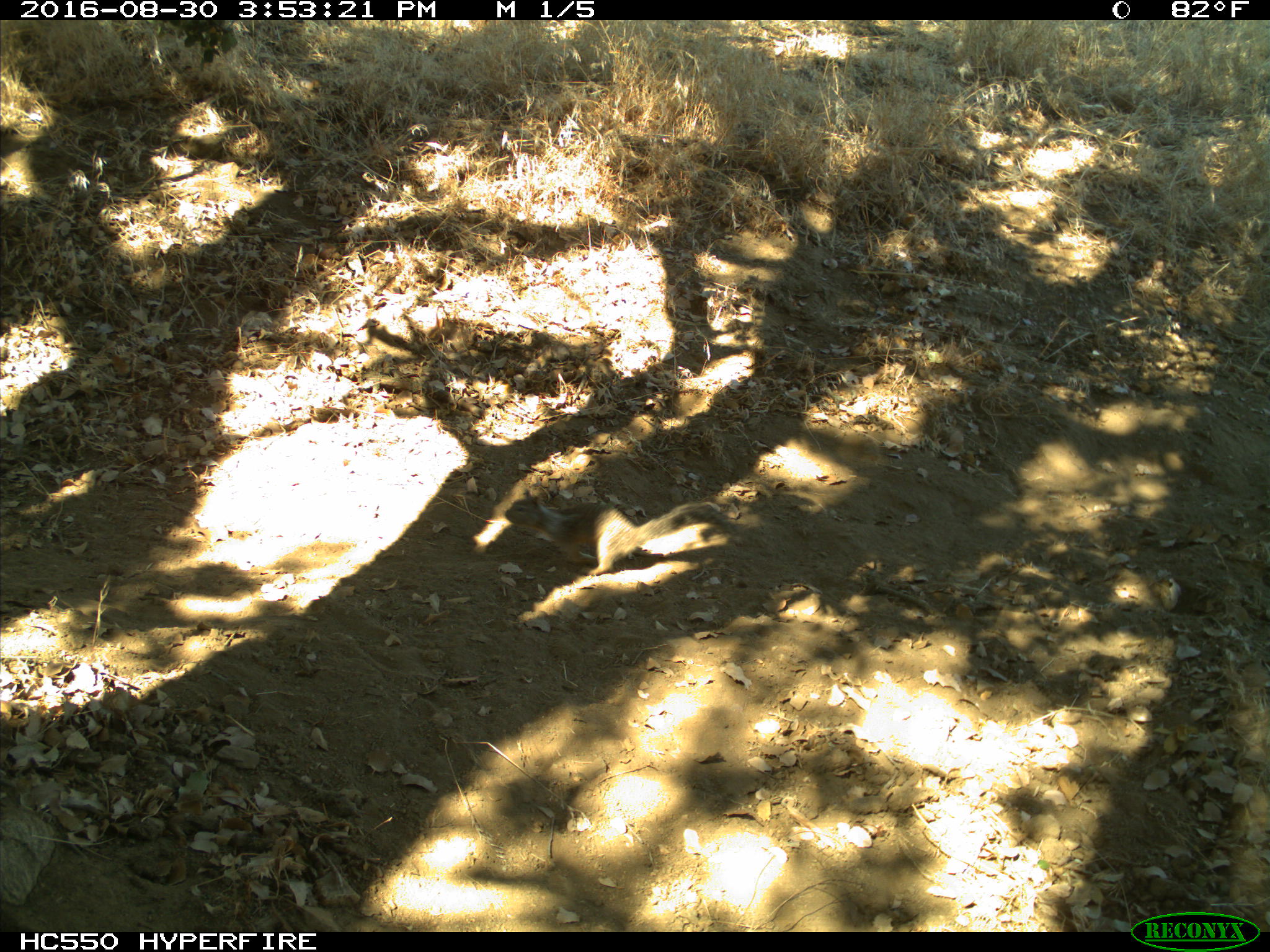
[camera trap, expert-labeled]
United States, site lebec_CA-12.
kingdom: Animalia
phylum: Chordata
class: Mammalia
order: Rodentia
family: Sciuridae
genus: Otospermophilus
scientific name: Otospermophilus beecheyi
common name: california ground squirrel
Otospermophilus beecheyi (california ground squirrel).